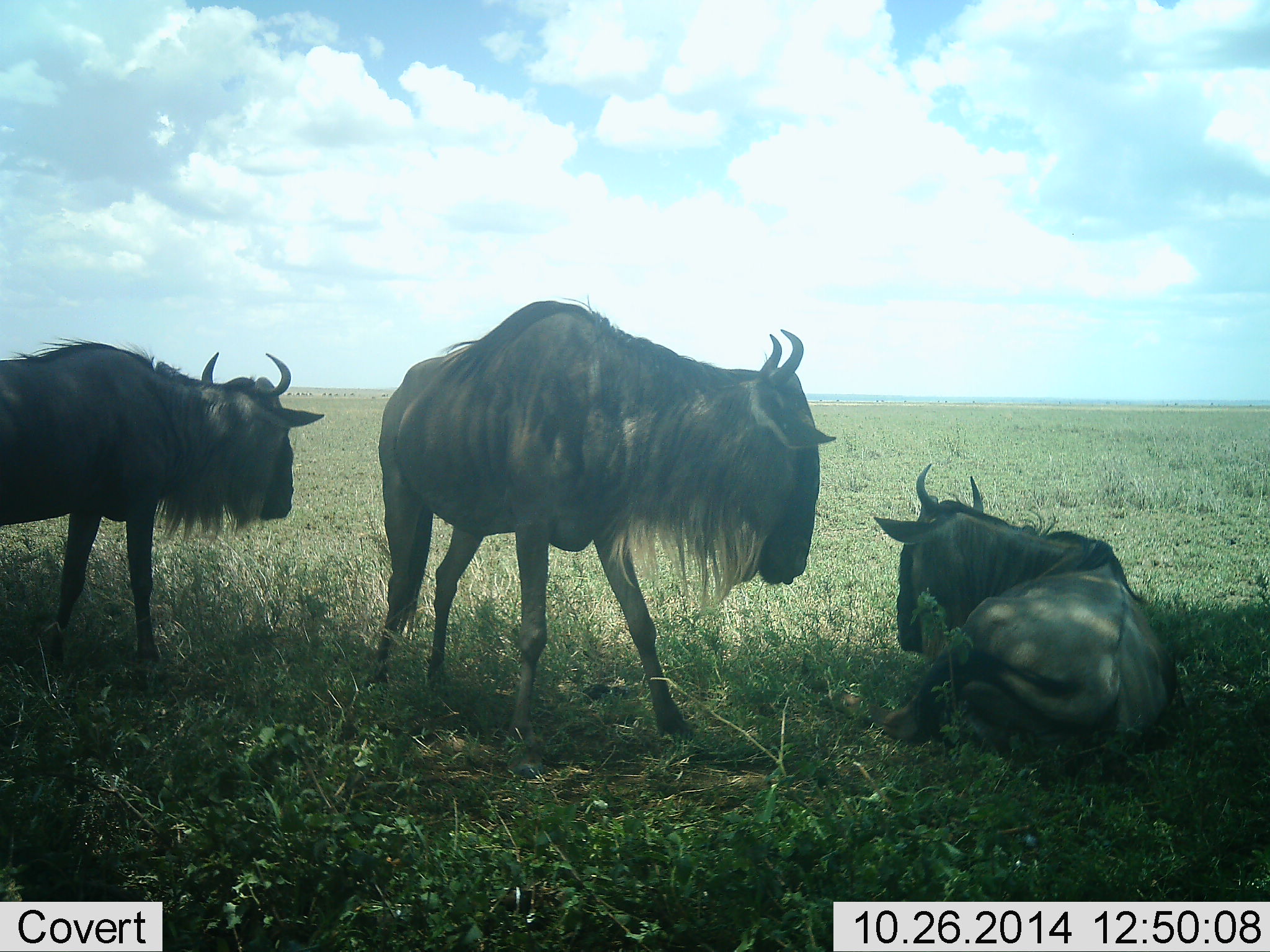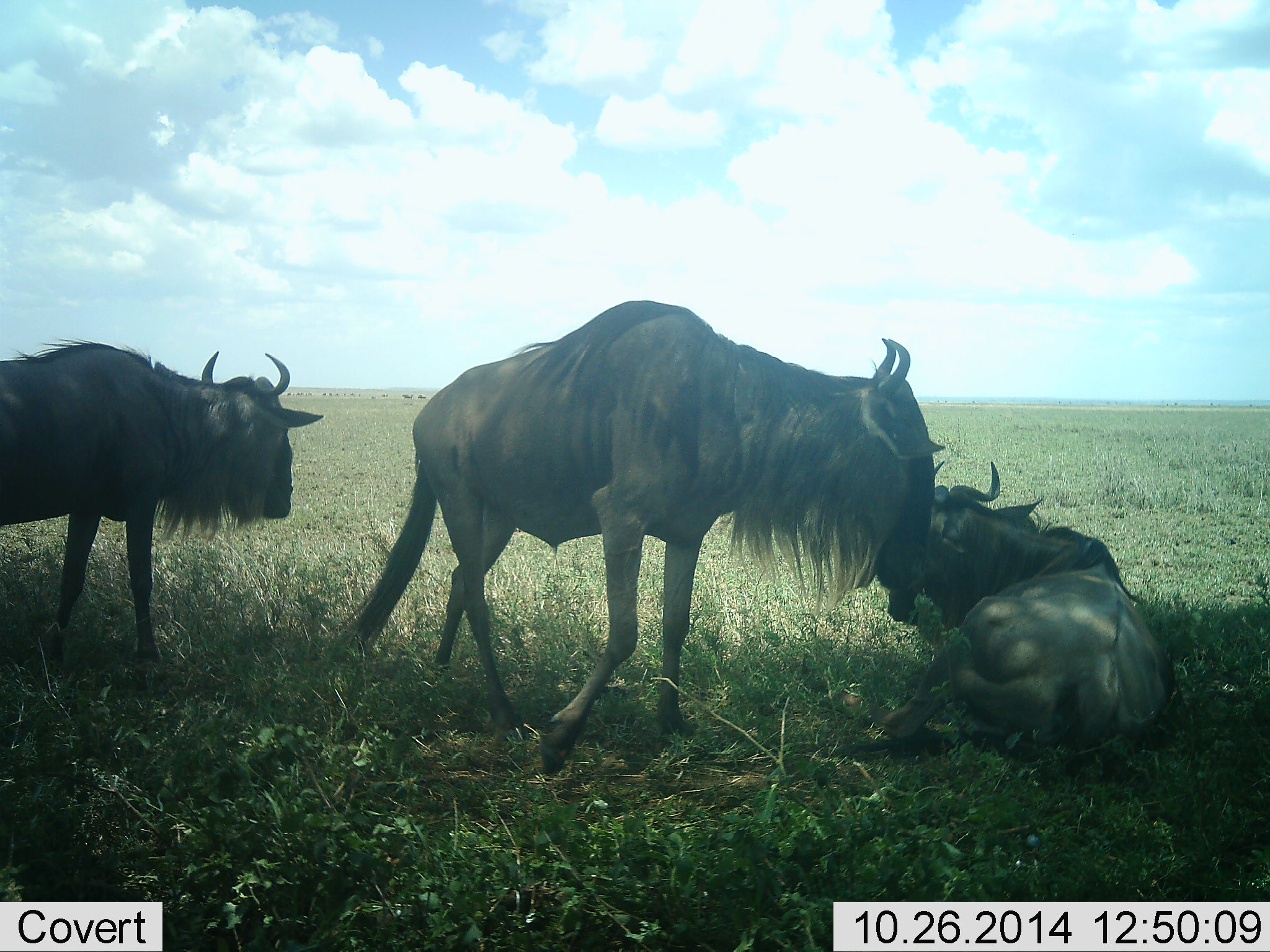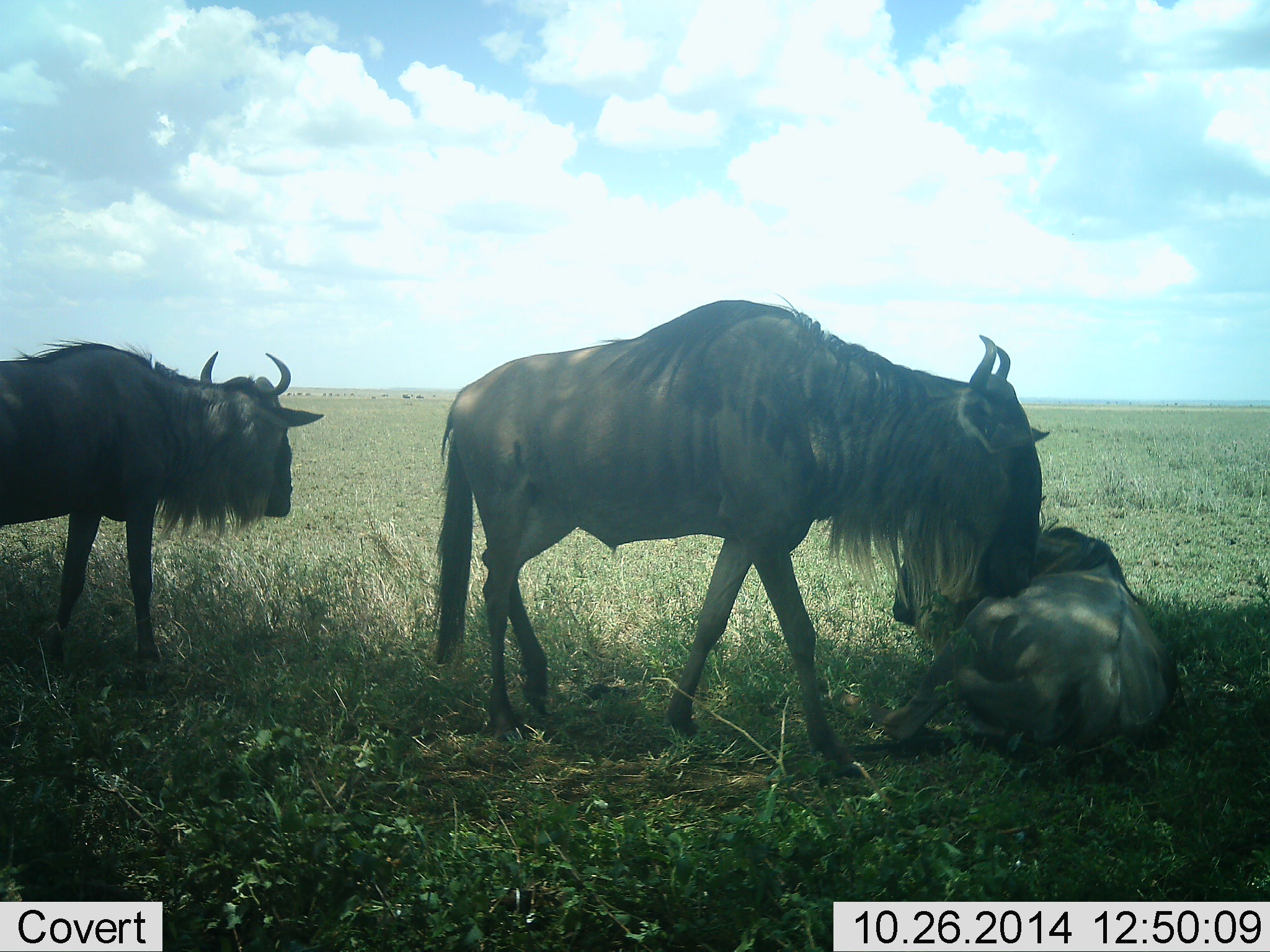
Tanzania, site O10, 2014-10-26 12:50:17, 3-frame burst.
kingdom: Animalia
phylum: Chordata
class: Mammalia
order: Artiodactyla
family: Bovidae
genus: Connochaetes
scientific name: Connochaetes taurinus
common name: blue wildebeest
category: wildebeest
Wildebeest (blue wildebeest) (Connochaetes taurinus), count 3. Behavior (volunteer vote fractions): standing 80%, resting 100%, moving 50%, interacting 10%. Young present (vote fraction): 0%. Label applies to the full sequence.